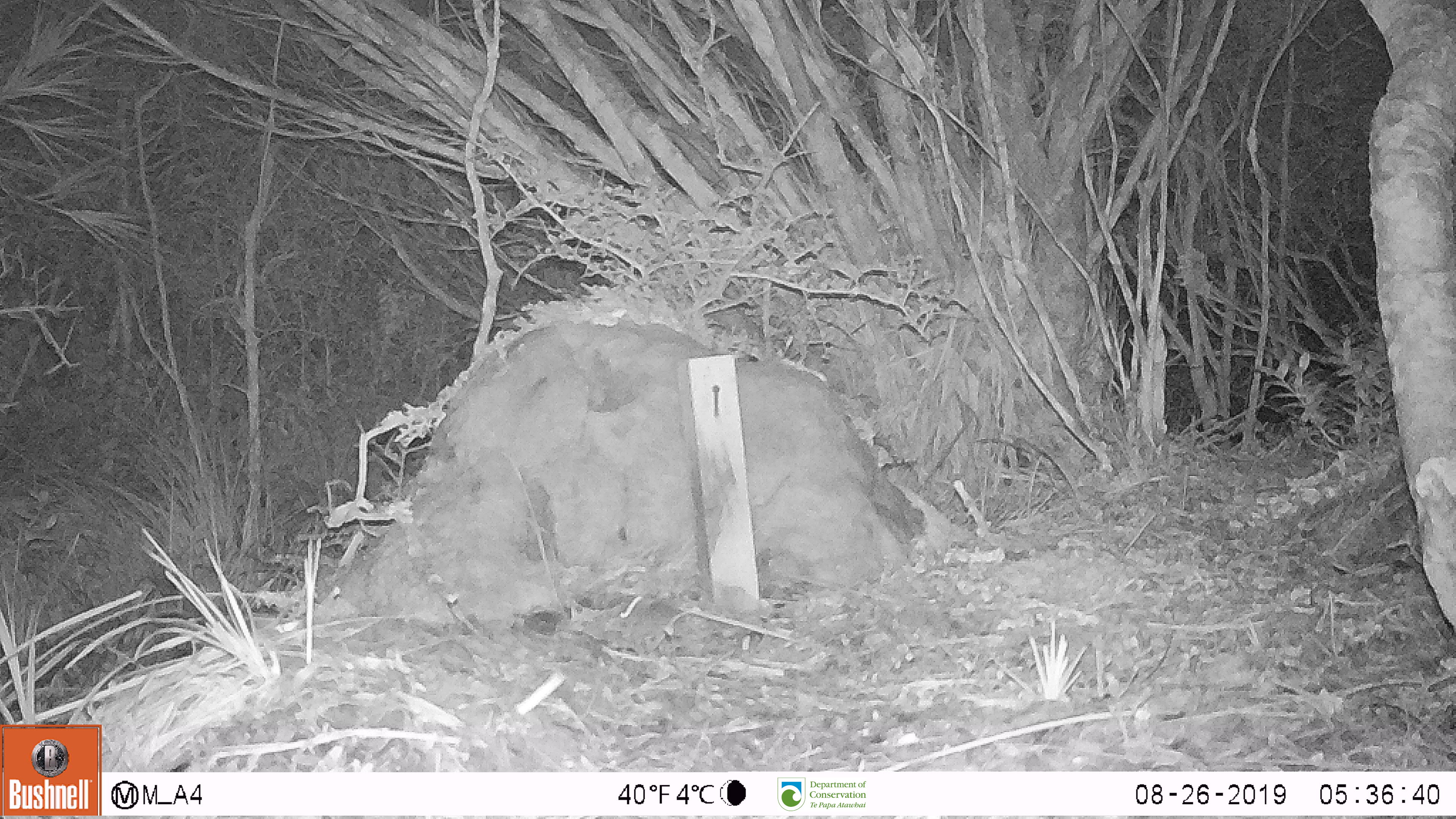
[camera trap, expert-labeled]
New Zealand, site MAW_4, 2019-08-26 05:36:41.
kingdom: Animalia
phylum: Chordata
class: Mammalia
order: Rodentia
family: Muridae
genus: Mus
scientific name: Mus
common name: mouse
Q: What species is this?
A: Mouse (Mus).